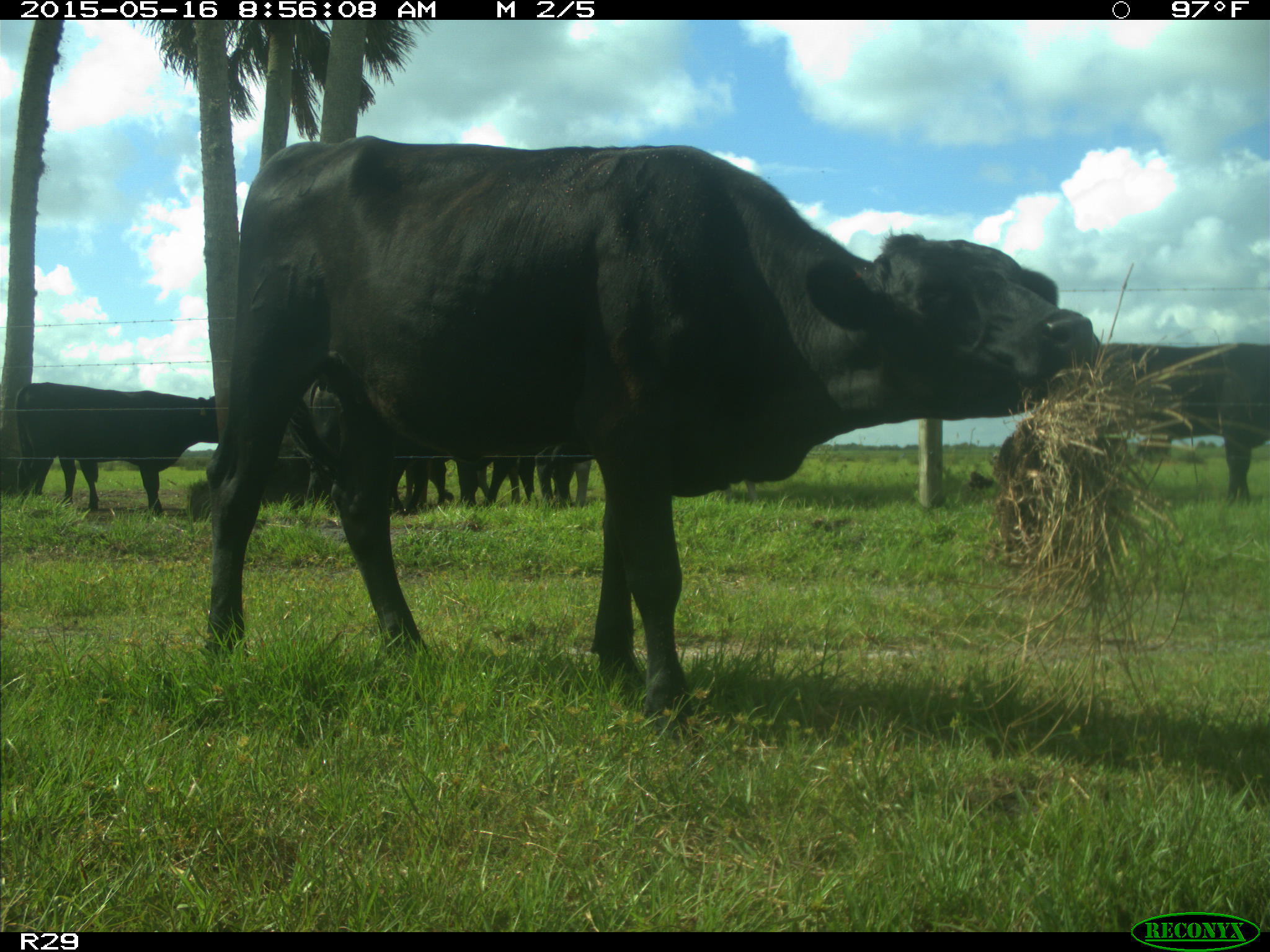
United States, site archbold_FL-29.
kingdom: Animalia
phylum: Chordata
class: Mammalia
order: Artiodactyla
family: Bovidae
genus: Bos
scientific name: Bos taurus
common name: domestic cow